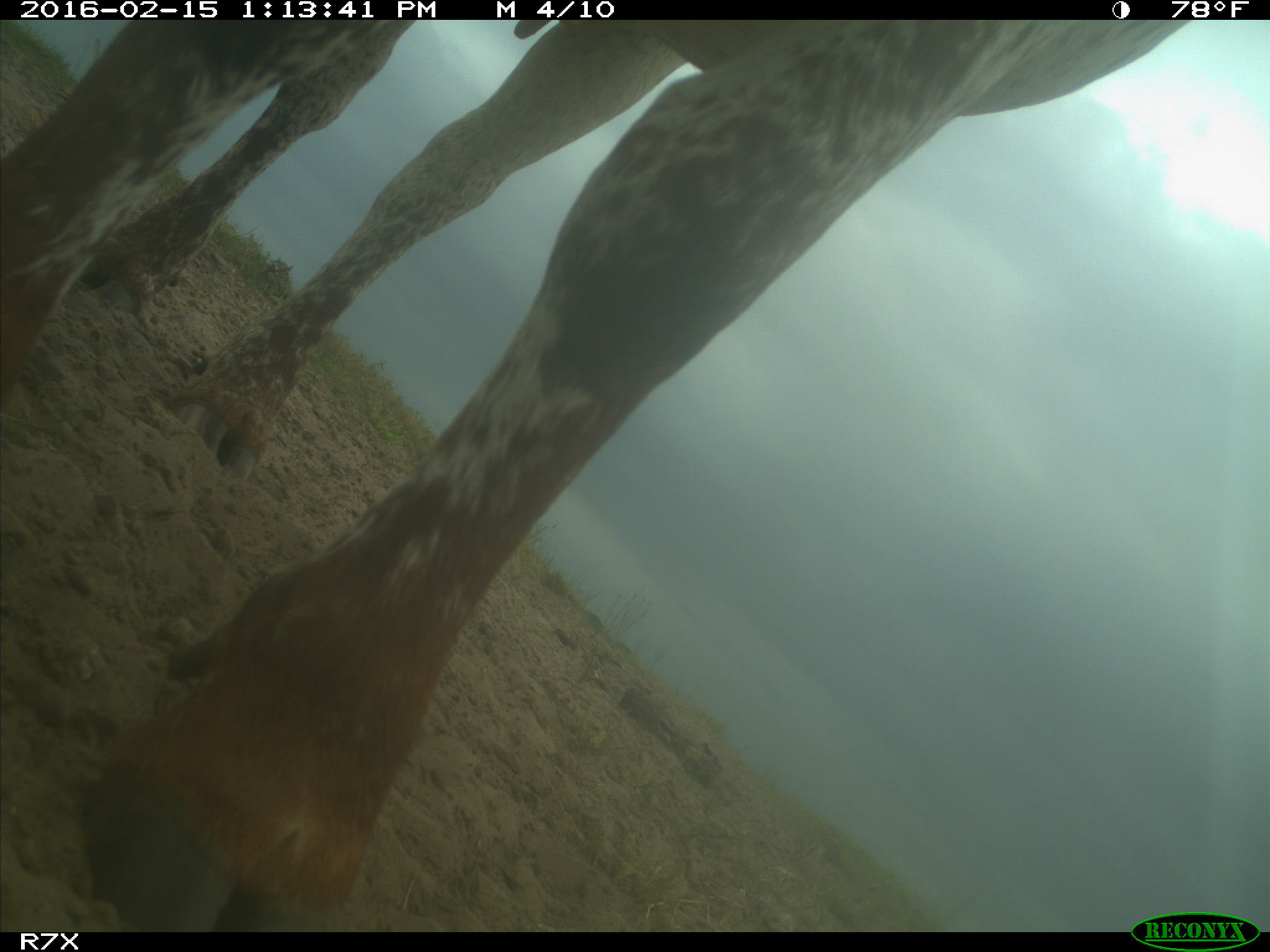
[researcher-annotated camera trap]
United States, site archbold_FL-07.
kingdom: Animalia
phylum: Chordata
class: Mammalia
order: Artiodactyla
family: Bovidae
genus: Bos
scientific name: Bos taurus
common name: domestic cow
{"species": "Bos taurus (domestic cow)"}